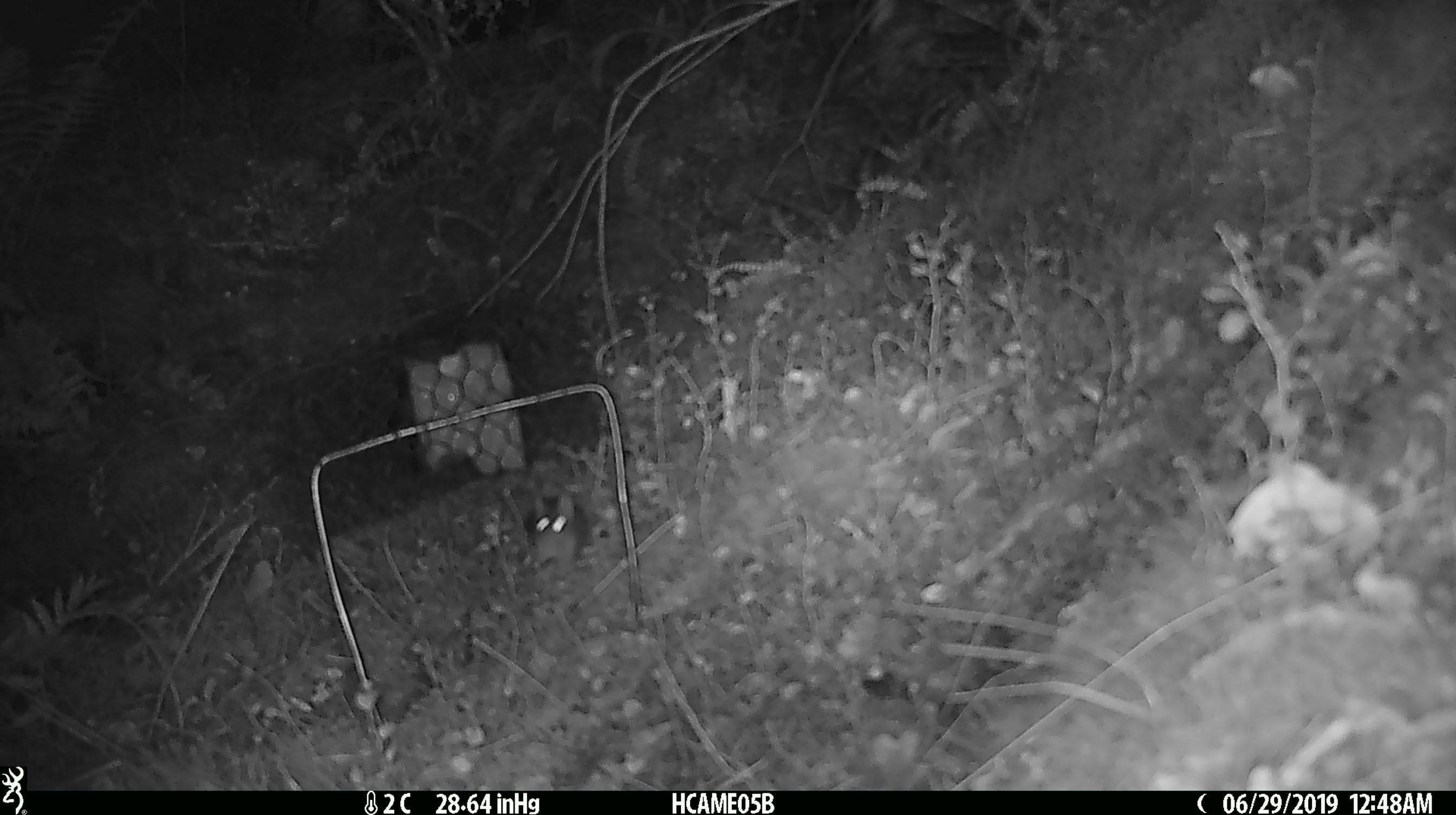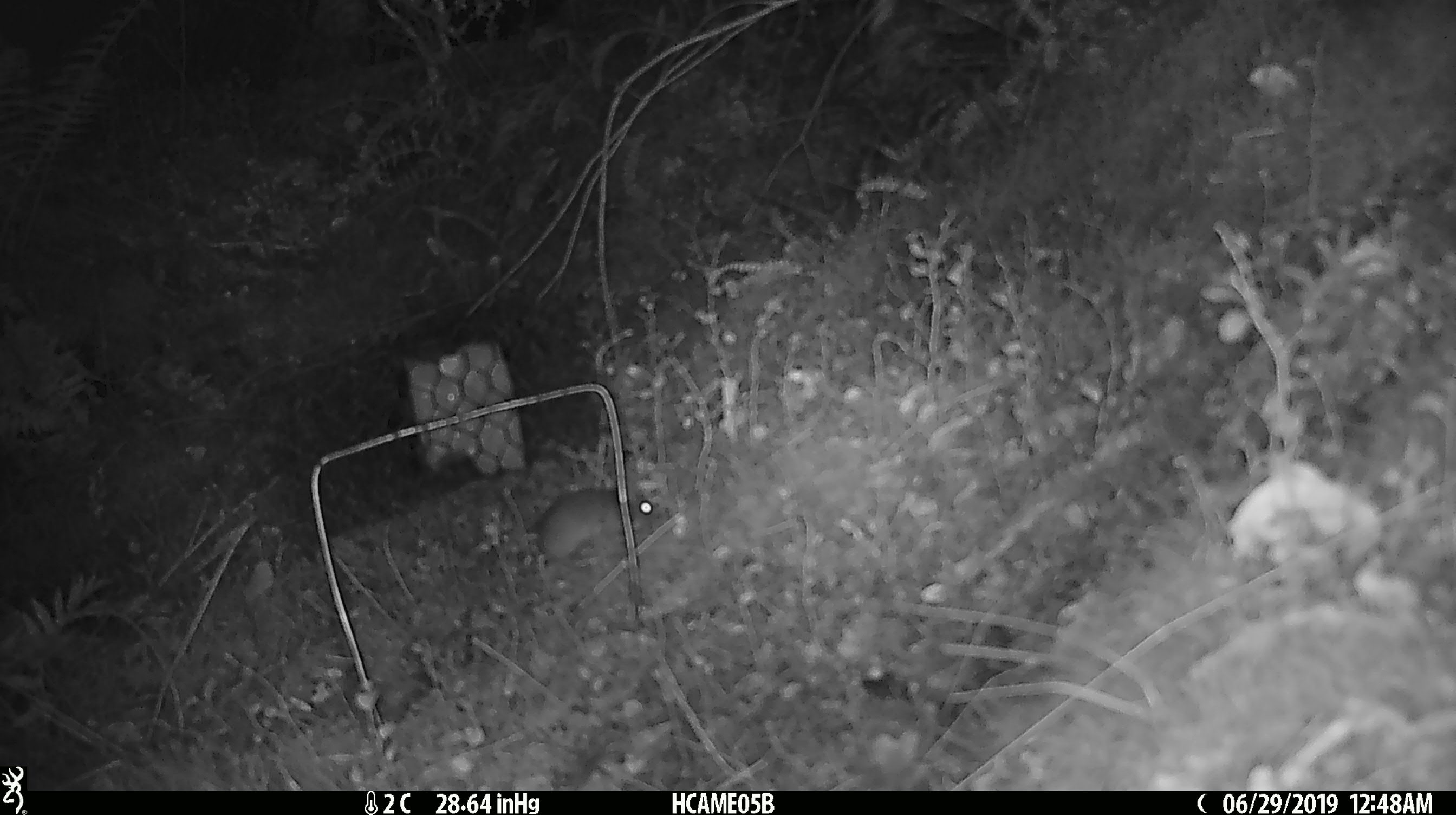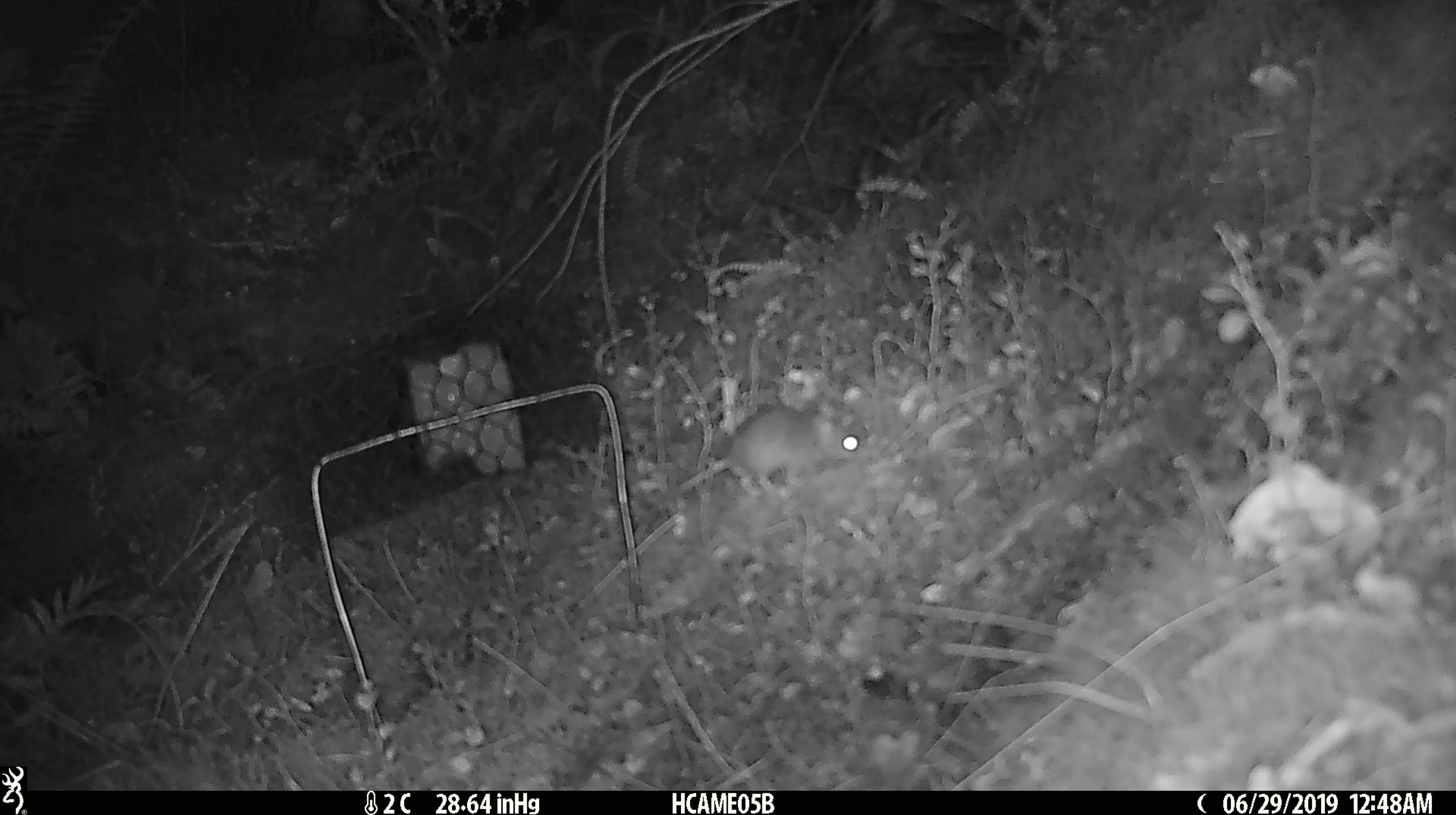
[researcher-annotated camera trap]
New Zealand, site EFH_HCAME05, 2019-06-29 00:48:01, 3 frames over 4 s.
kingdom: Animalia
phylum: Chordata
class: Mammalia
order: Rodentia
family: Muridae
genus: Mus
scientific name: Mus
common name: mouse